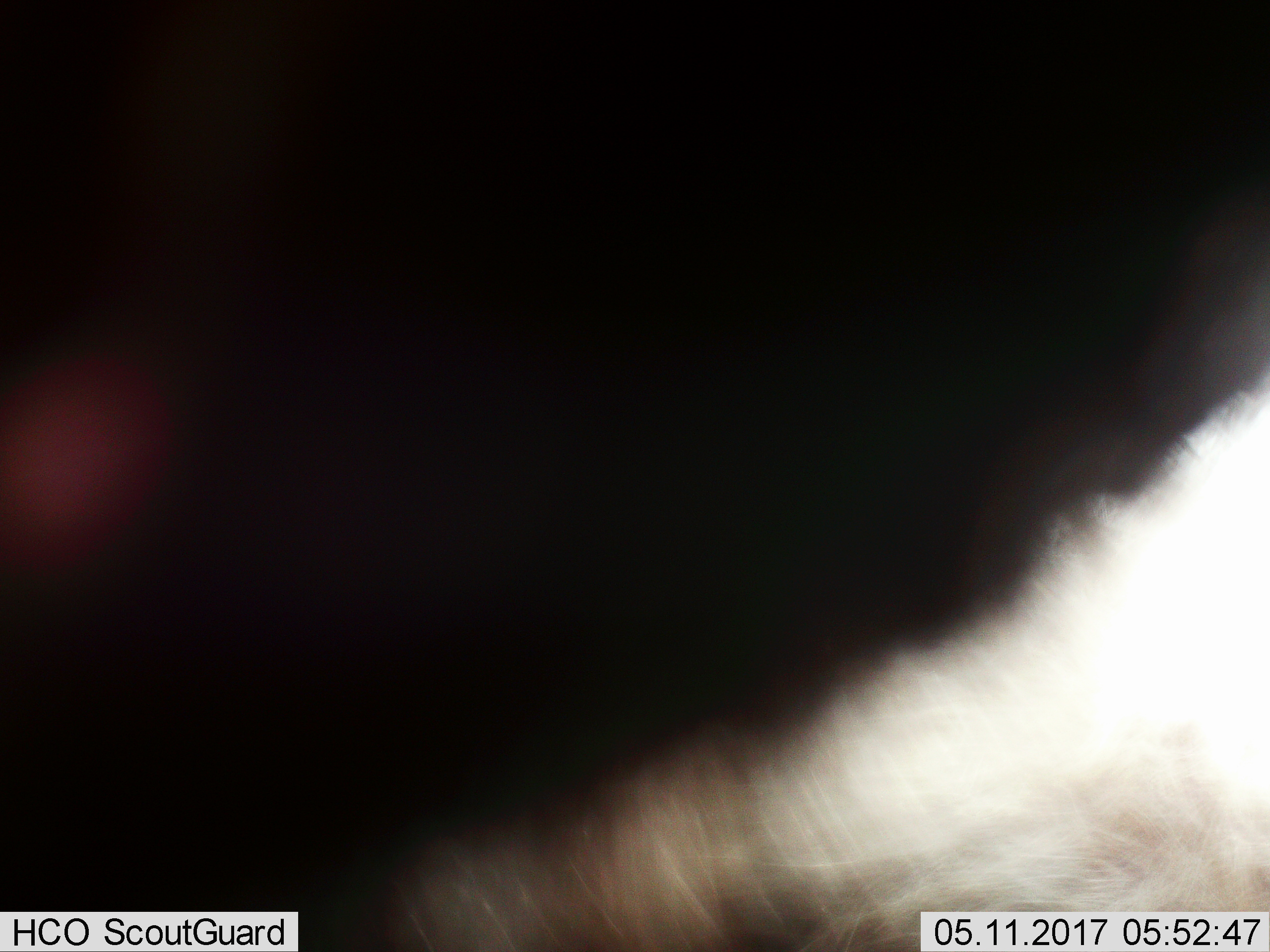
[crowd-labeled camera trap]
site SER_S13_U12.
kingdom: Animalia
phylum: Chordata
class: Mammalia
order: Artiodactyla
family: Bovidae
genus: Connochaetes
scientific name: Connochaetes taurinus taurinus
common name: blue wildebeest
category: wildebeestblue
Wildebeestblue (blue wildebeest) (Connochaetes taurinus taurinus), count 1. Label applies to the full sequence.